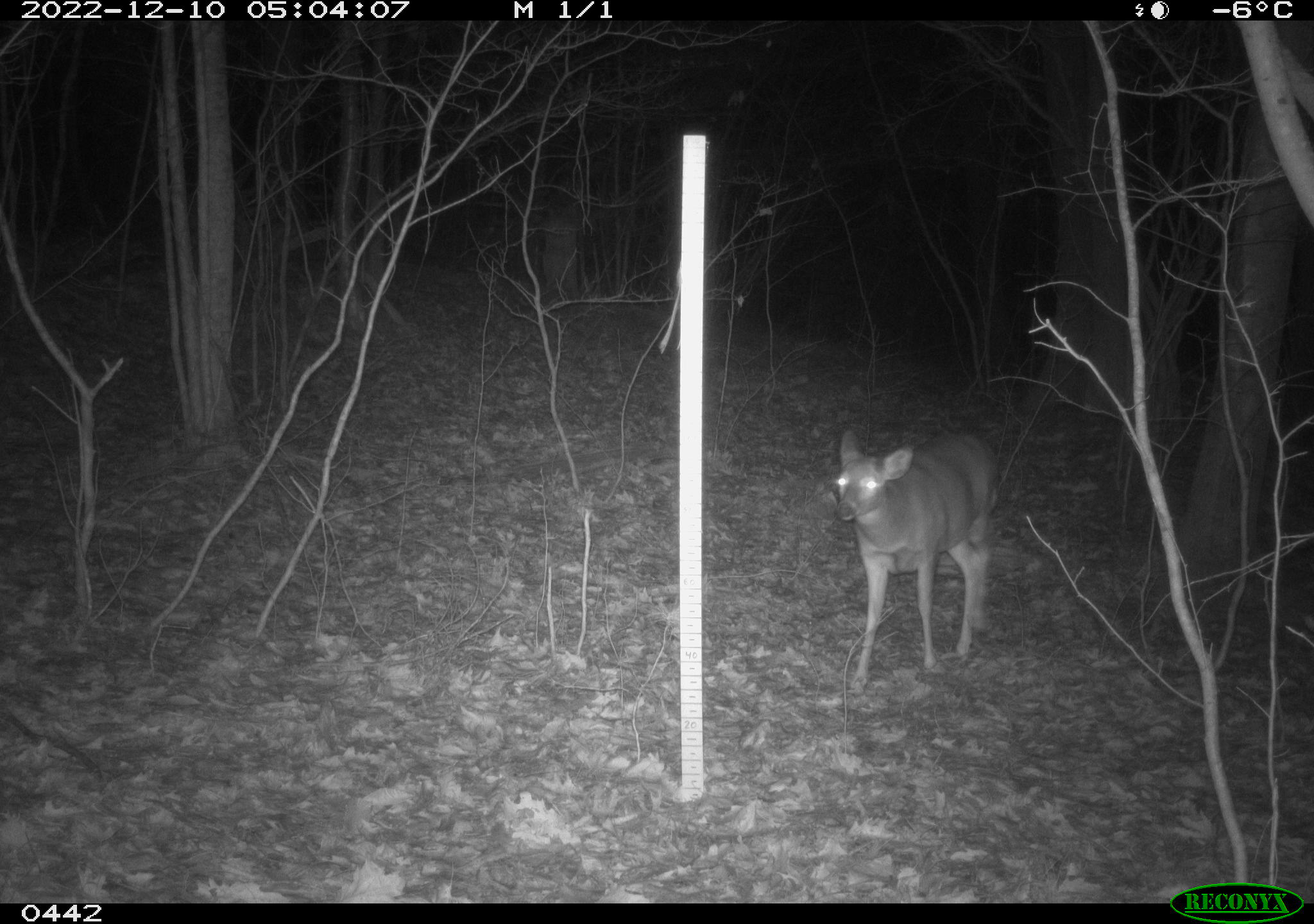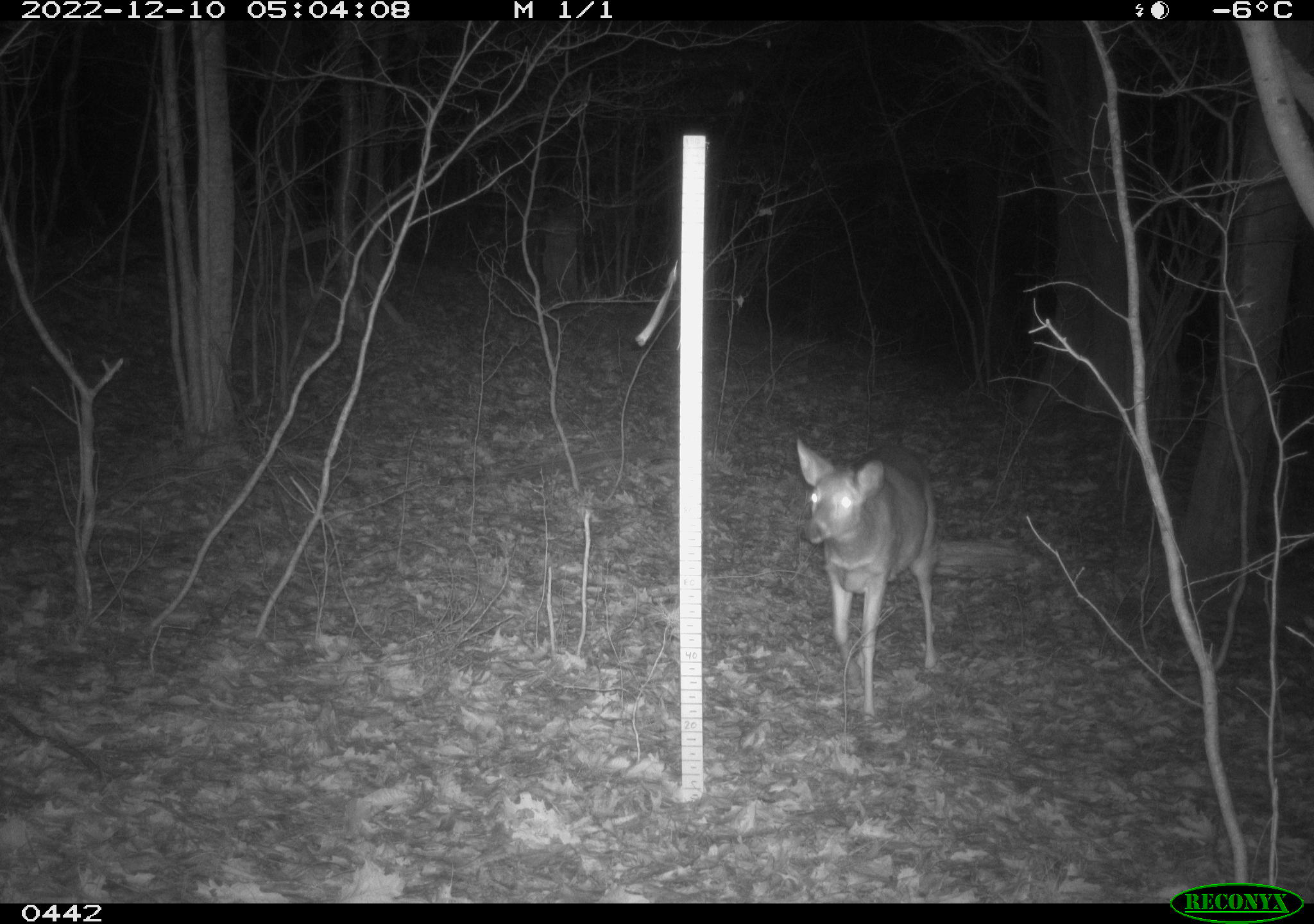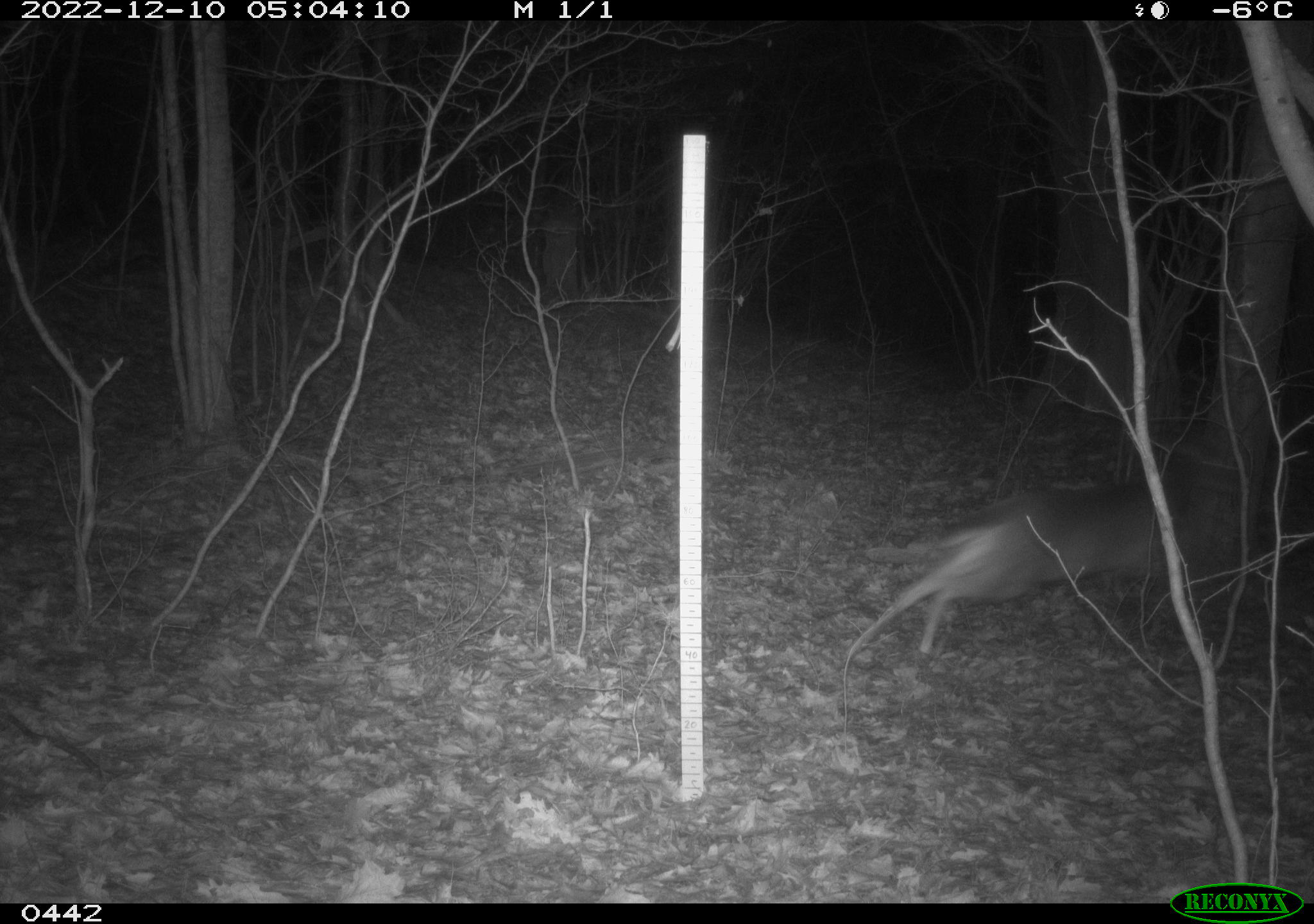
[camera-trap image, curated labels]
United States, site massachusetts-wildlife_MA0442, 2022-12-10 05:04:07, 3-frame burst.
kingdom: Animalia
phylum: Chordata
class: Mammalia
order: Artiodactyla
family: Cervidae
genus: Odocoileus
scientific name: Odocoileus virginianus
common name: white-tailed deer